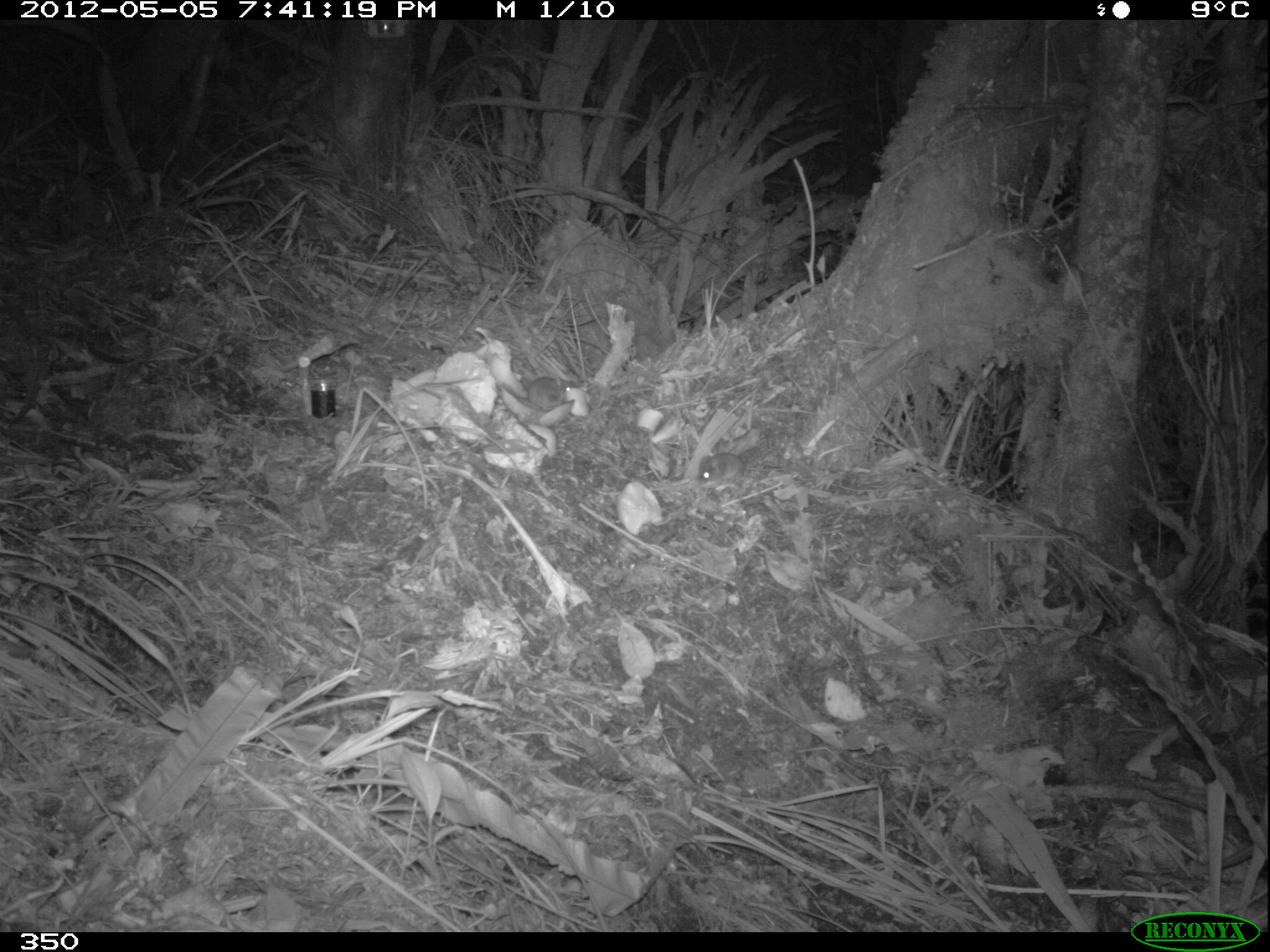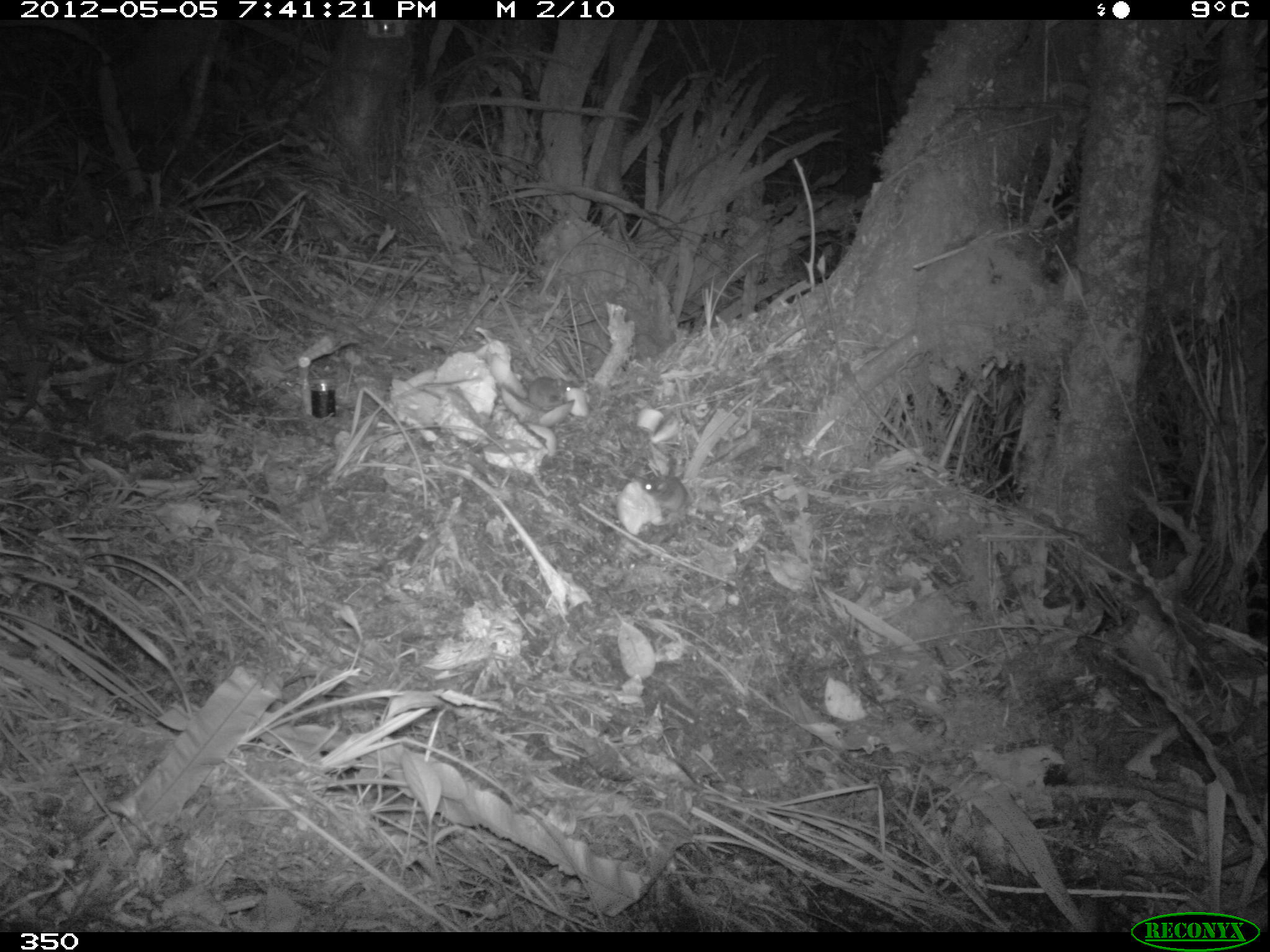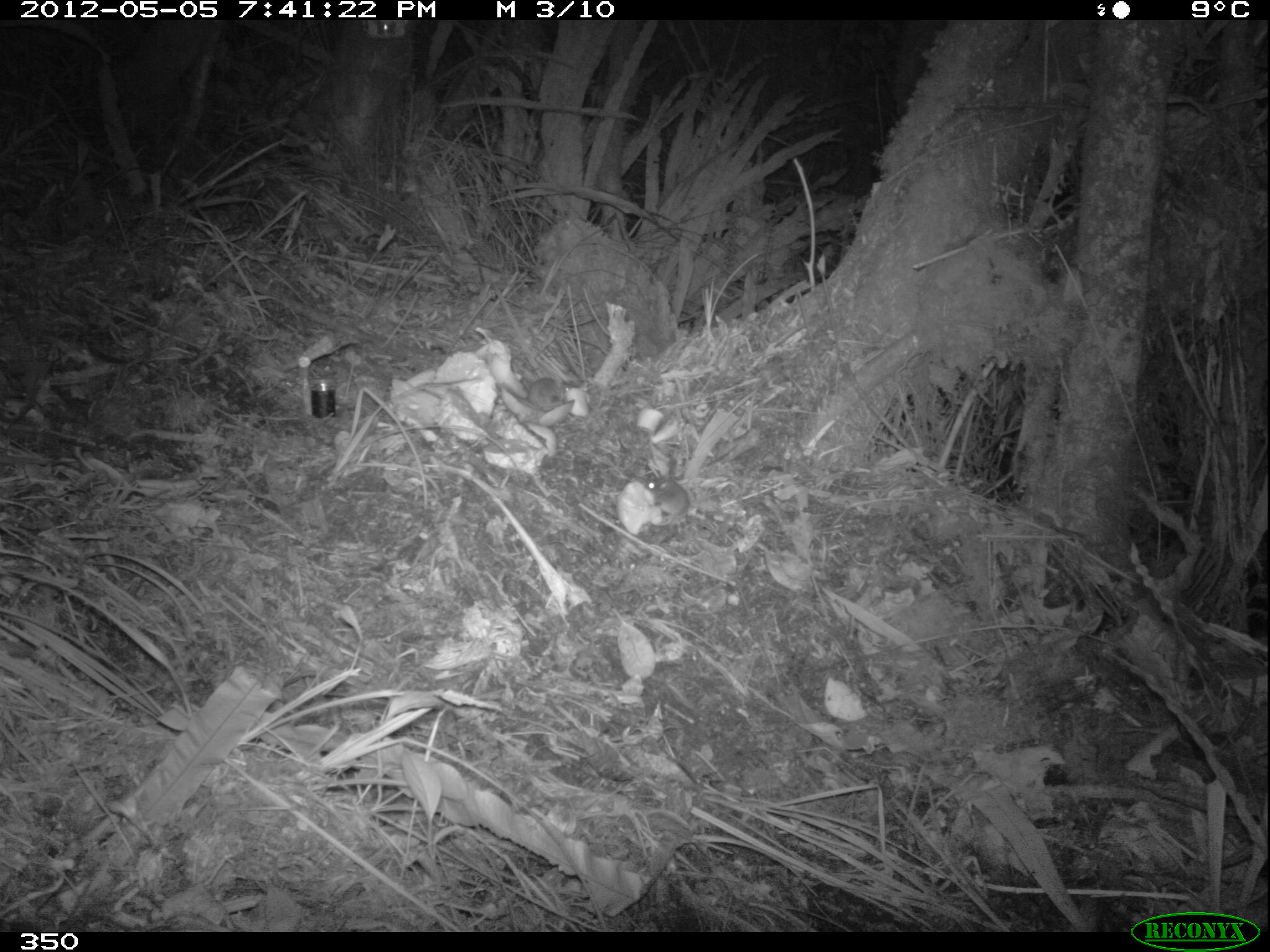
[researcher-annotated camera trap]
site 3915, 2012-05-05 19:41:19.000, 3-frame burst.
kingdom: Animalia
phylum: Chordata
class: Mammalia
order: Rodentia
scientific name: Rodentia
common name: rodents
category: unknown rodent